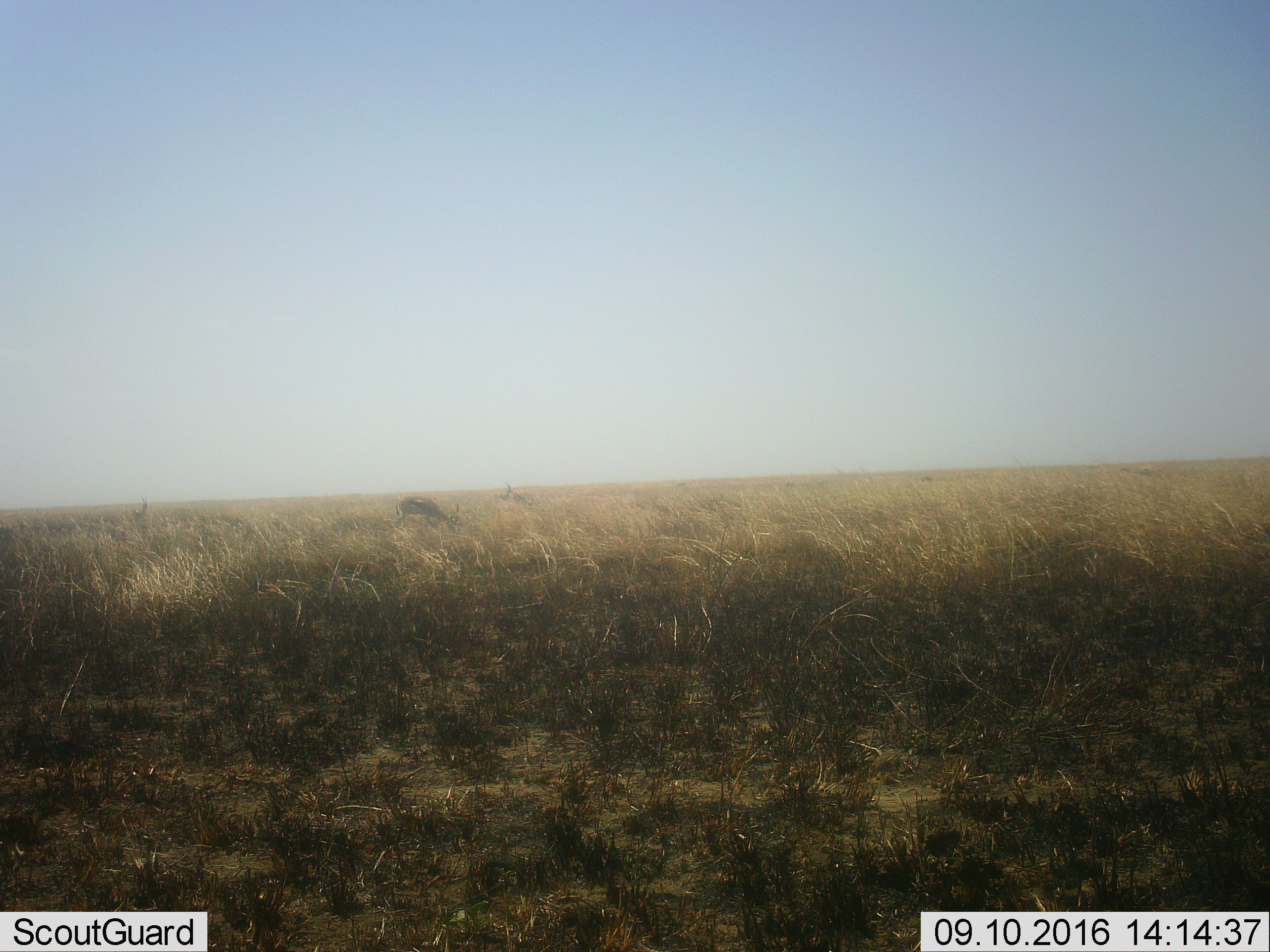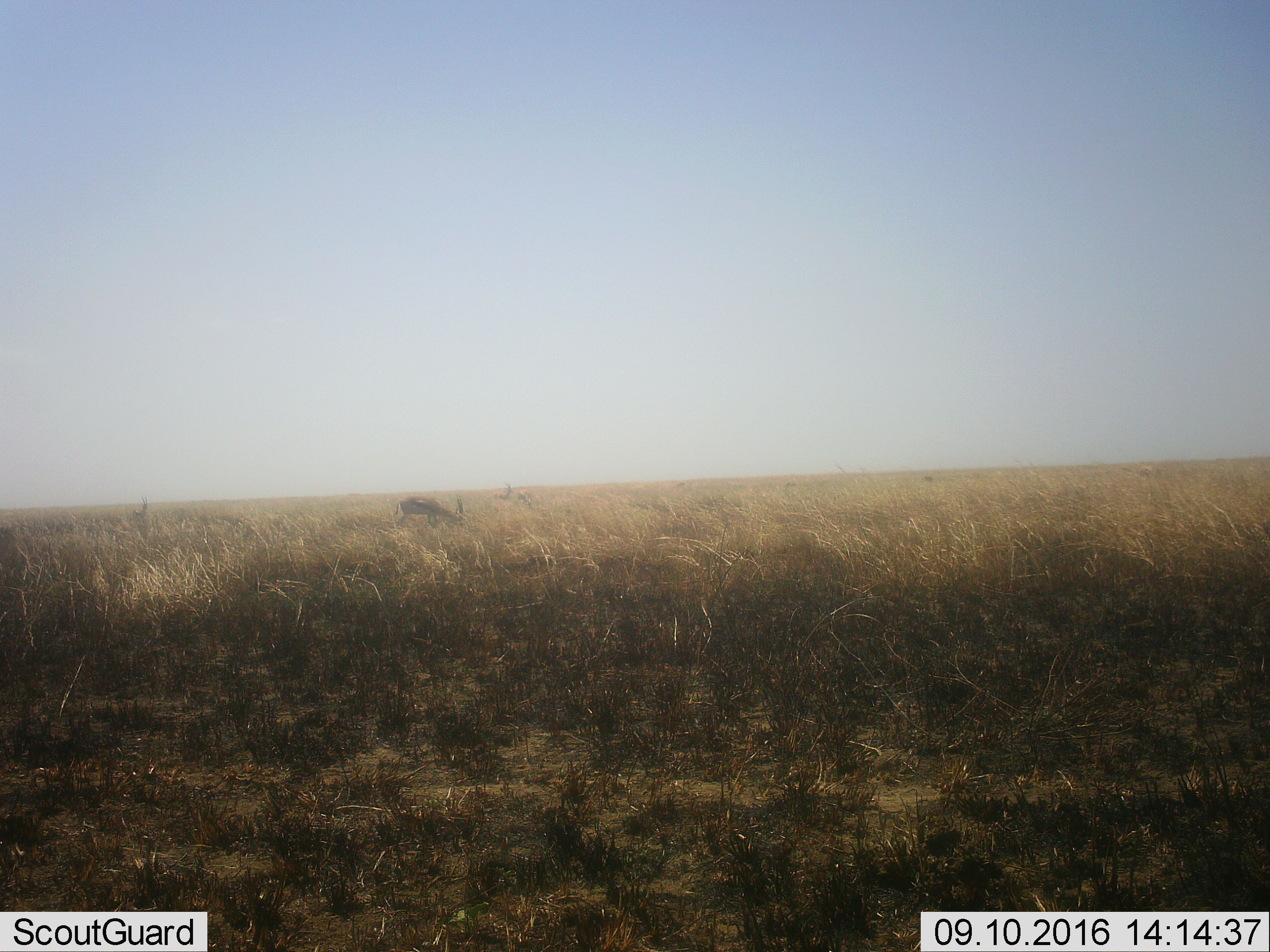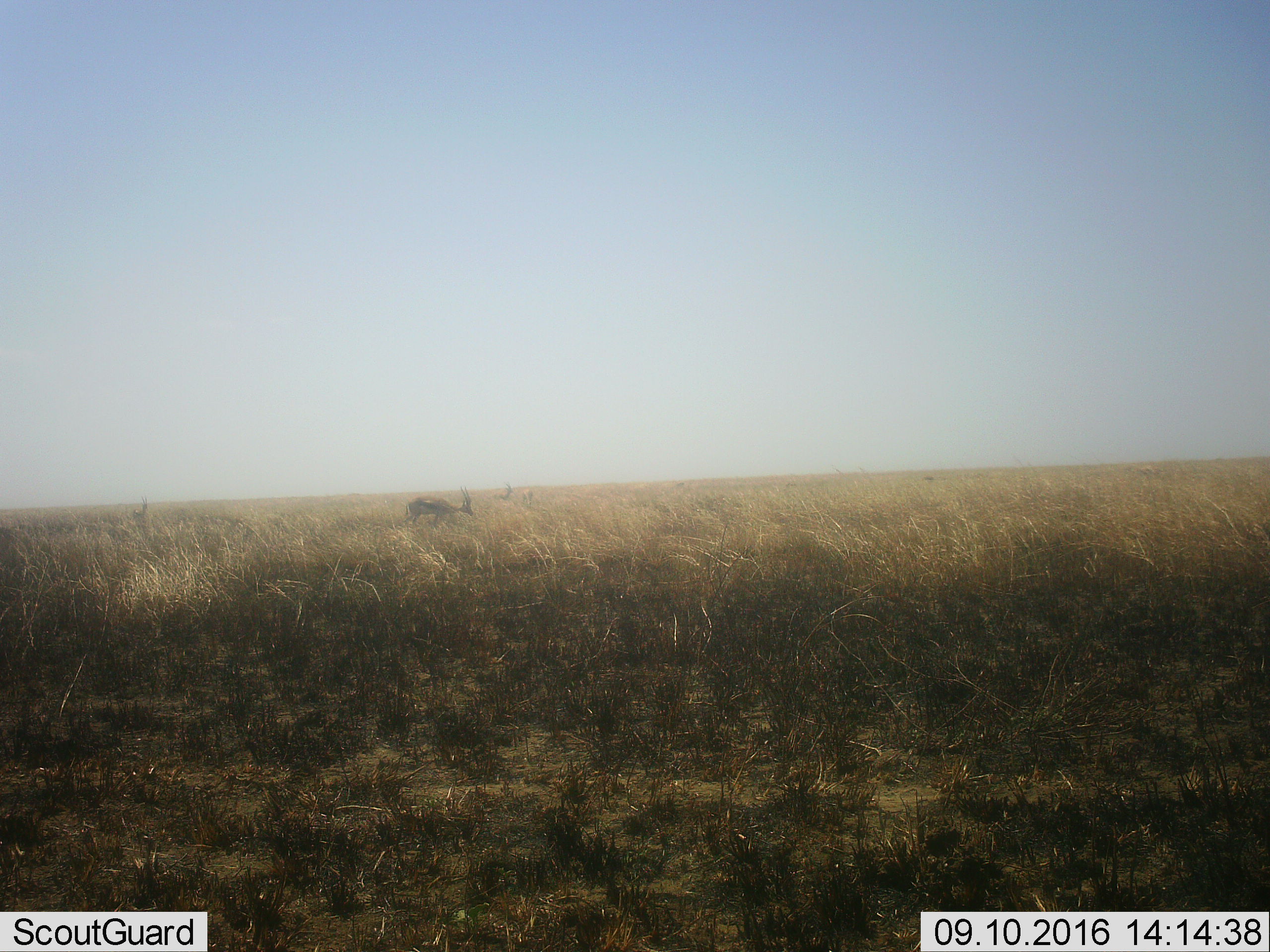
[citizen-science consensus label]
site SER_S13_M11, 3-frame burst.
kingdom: Animalia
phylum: Chordata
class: Mammalia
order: Artiodactyla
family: Bovidae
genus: Eudorcas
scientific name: Eudorcas thomsonii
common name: thomson's gazelle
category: gazellethomsons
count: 4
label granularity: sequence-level